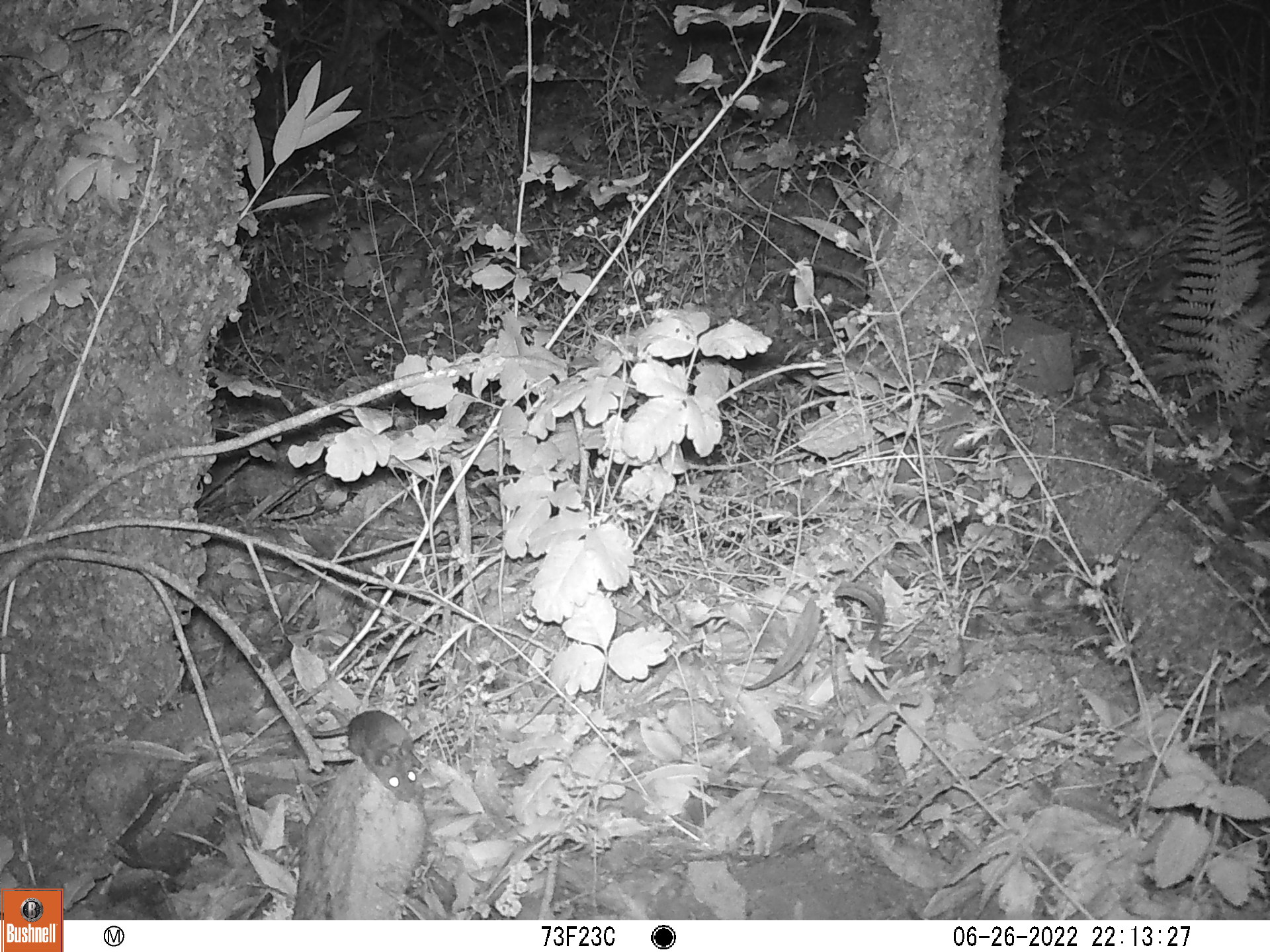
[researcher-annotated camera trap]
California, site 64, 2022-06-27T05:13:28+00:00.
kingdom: Animalia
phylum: Chordata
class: Mammalia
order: Rodentia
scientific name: Rodentia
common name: mouse or rat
Mouse or rat (Rodentia).